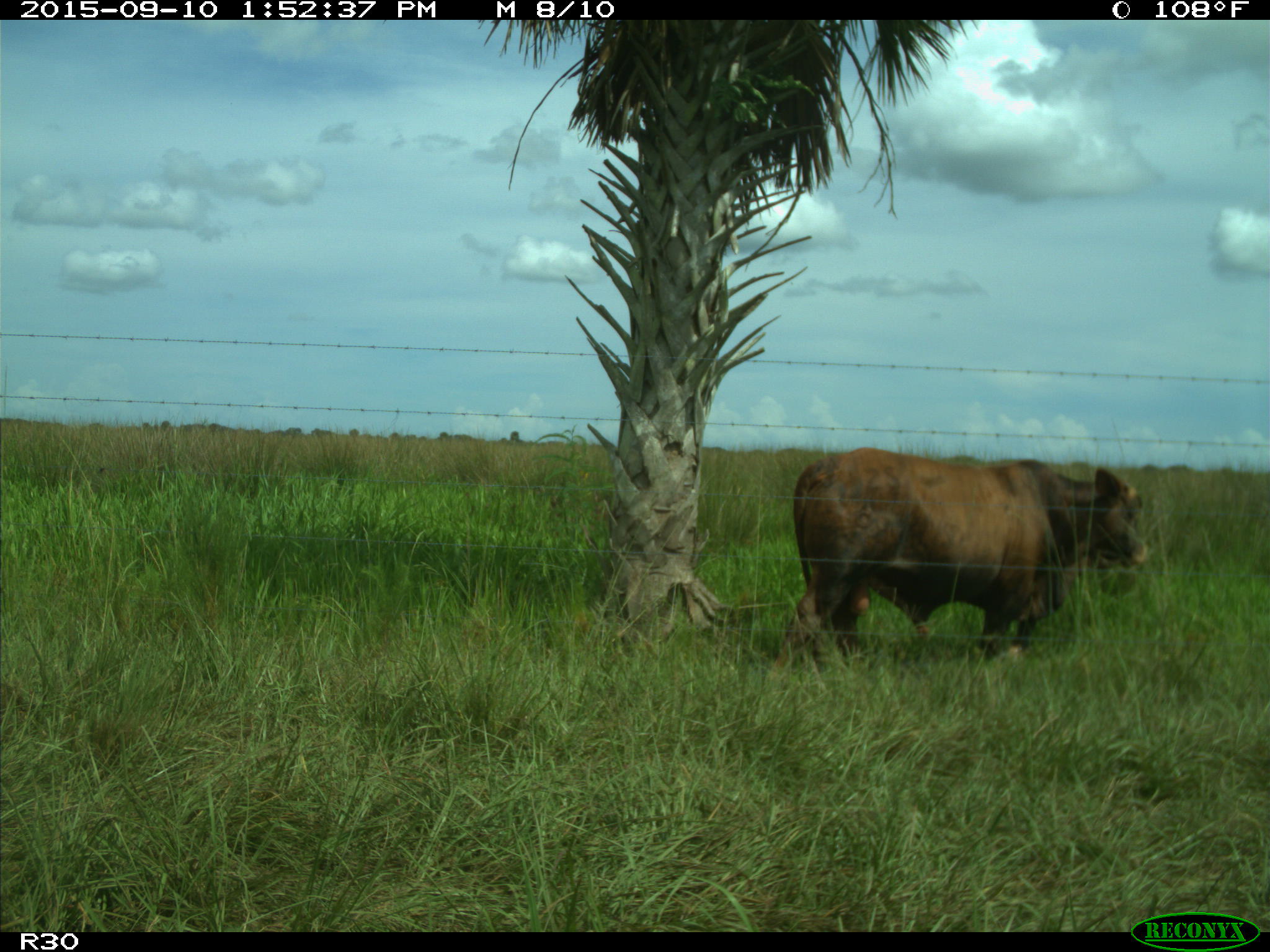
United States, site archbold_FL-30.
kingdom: Animalia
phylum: Chordata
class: Mammalia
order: Artiodactyla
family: Bovidae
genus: Bos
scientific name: Bos taurus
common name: domestic cow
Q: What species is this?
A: Bos taurus (domestic cow).